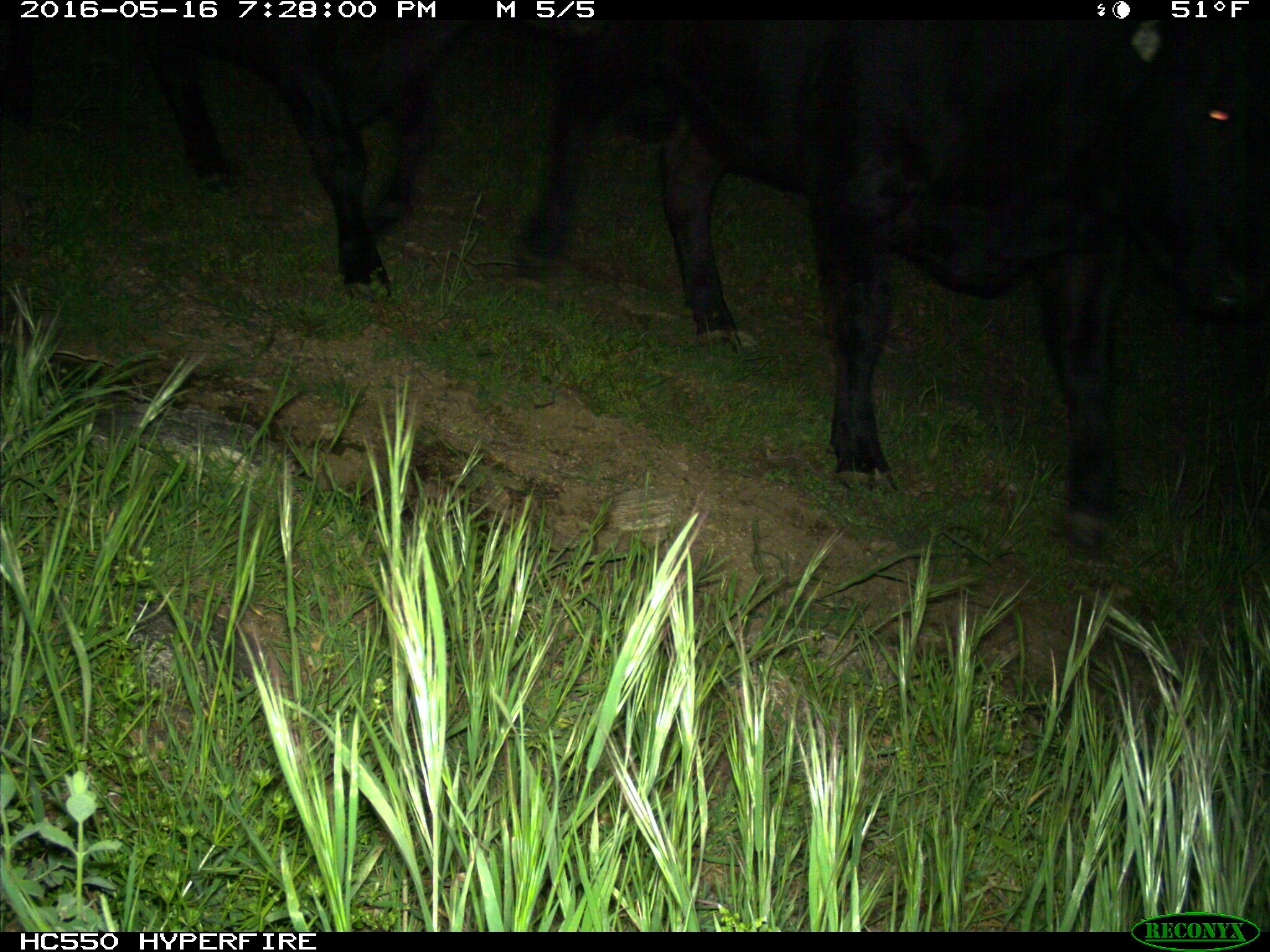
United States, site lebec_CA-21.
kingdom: Animalia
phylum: Chordata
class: Mammalia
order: Artiodactyla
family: Bovidae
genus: Bos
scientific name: Bos taurus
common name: domestic cow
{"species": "Bos taurus (domestic cow)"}